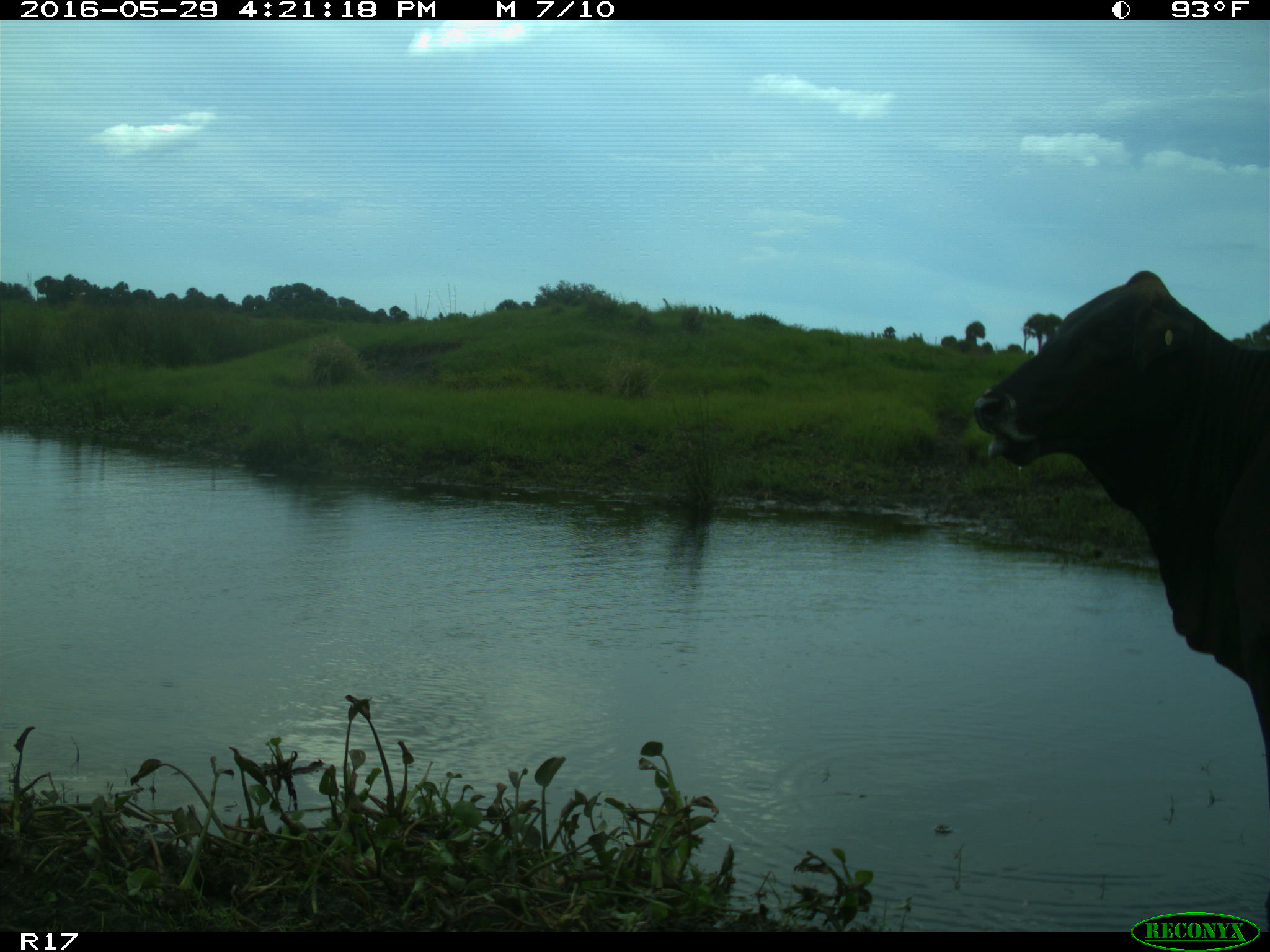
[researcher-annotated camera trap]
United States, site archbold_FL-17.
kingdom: Animalia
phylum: Chordata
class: Mammalia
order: Artiodactyla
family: Bovidae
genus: Bos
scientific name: Bos taurus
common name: domestic cow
Bos taurus (domestic cow).